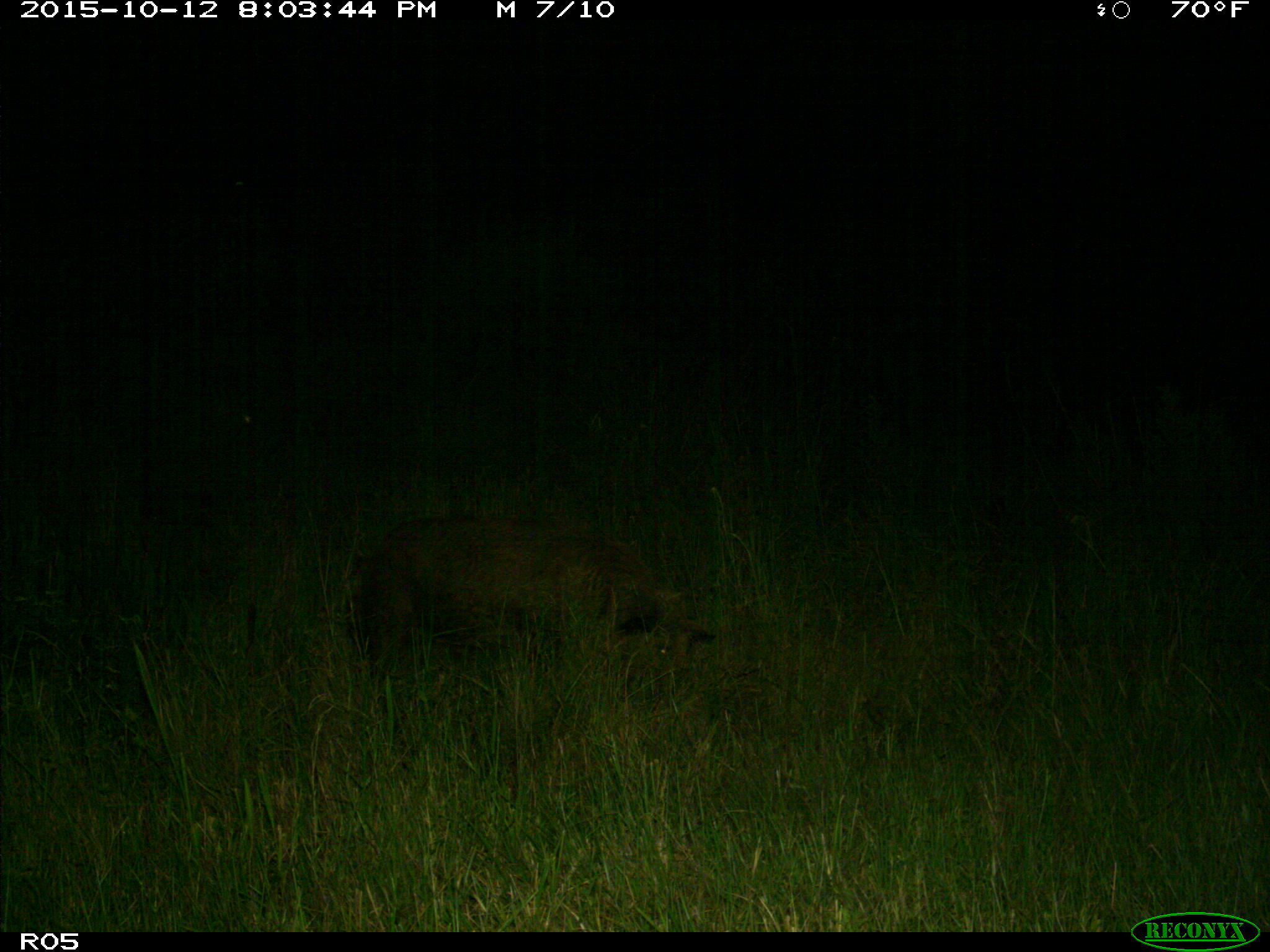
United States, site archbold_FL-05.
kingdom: Animalia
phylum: Chordata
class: Mammalia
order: Artiodactyla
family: Suidae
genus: Sus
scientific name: Sus scrofa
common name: wild boar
Sus scrofa (wild boar).